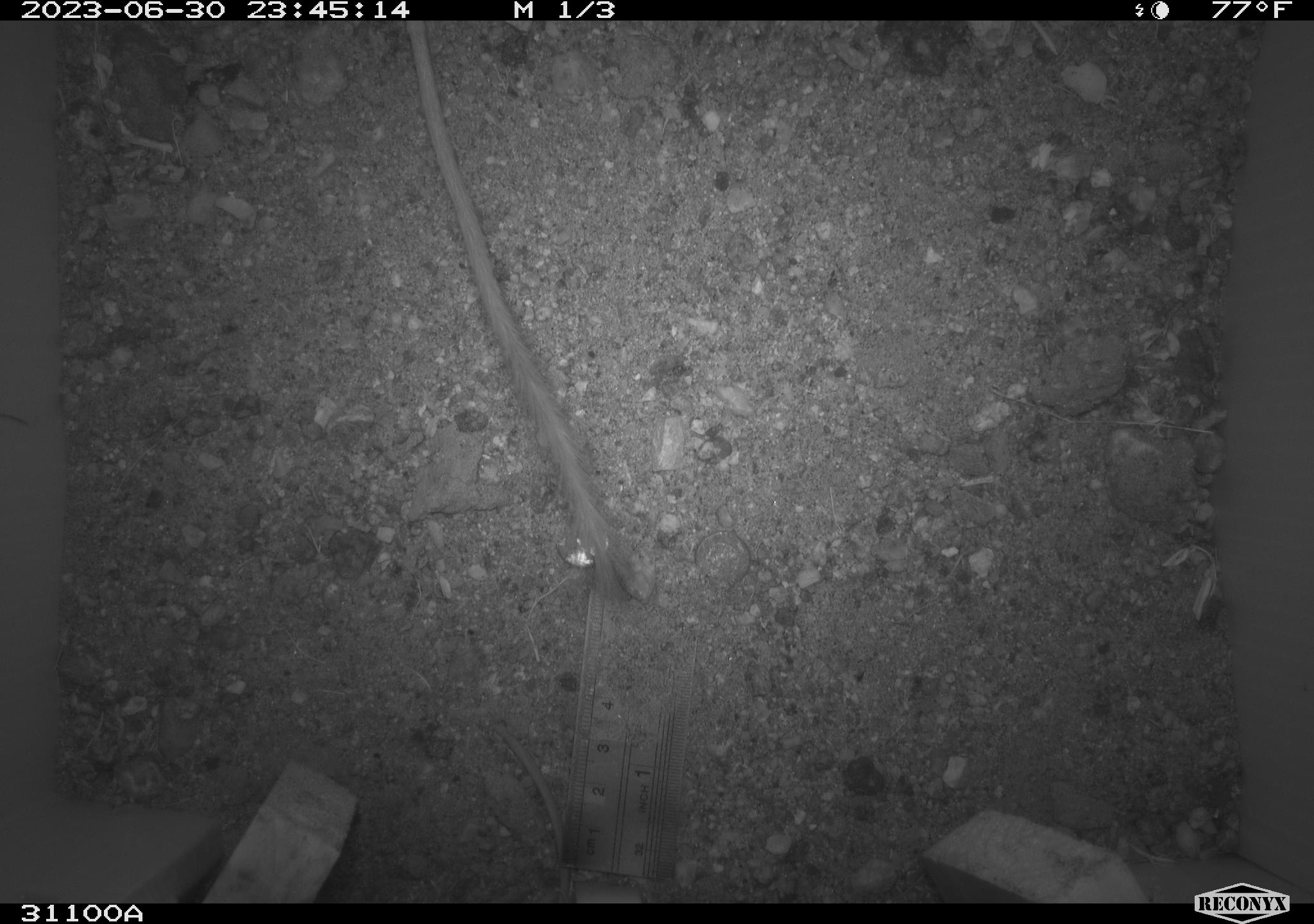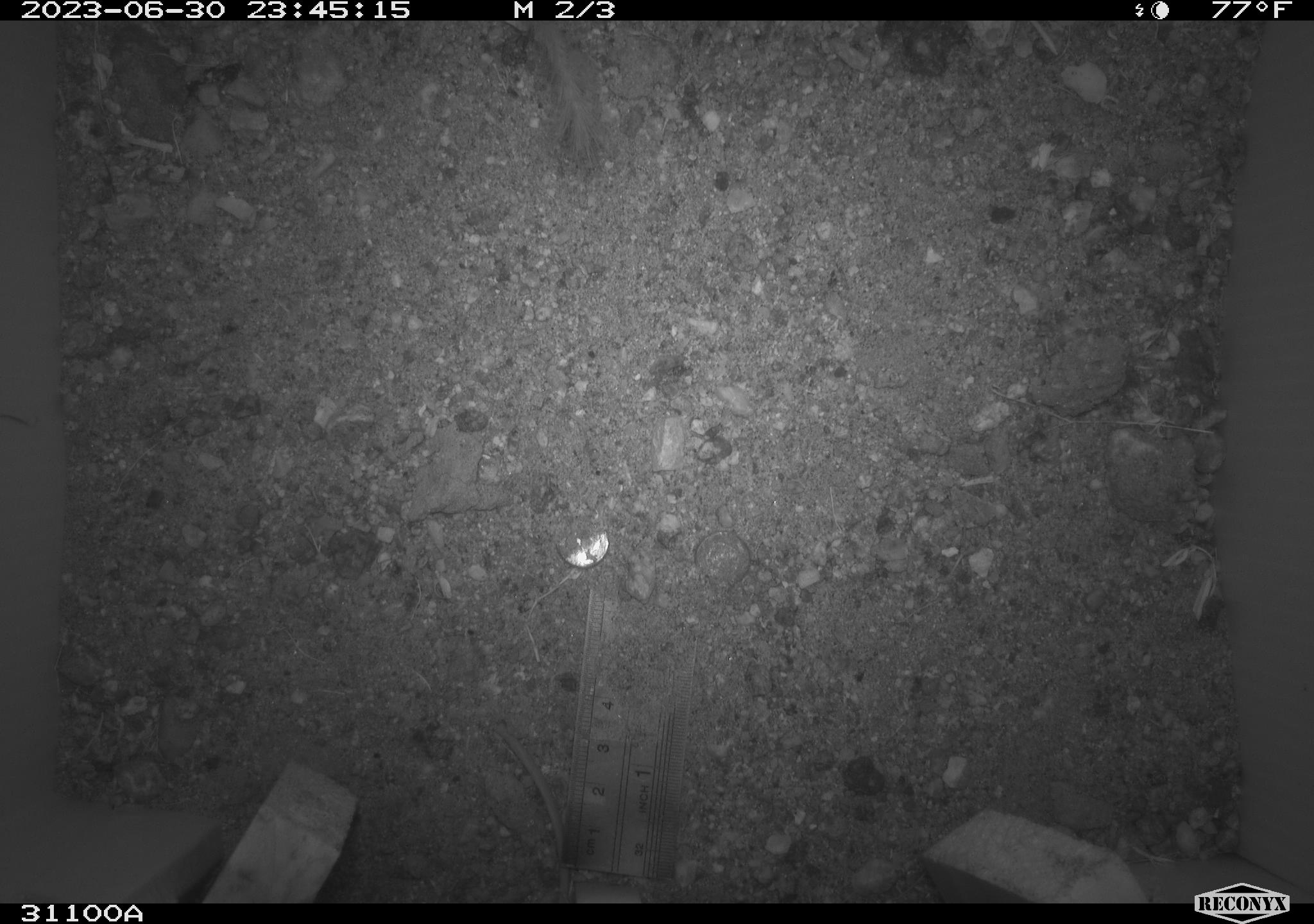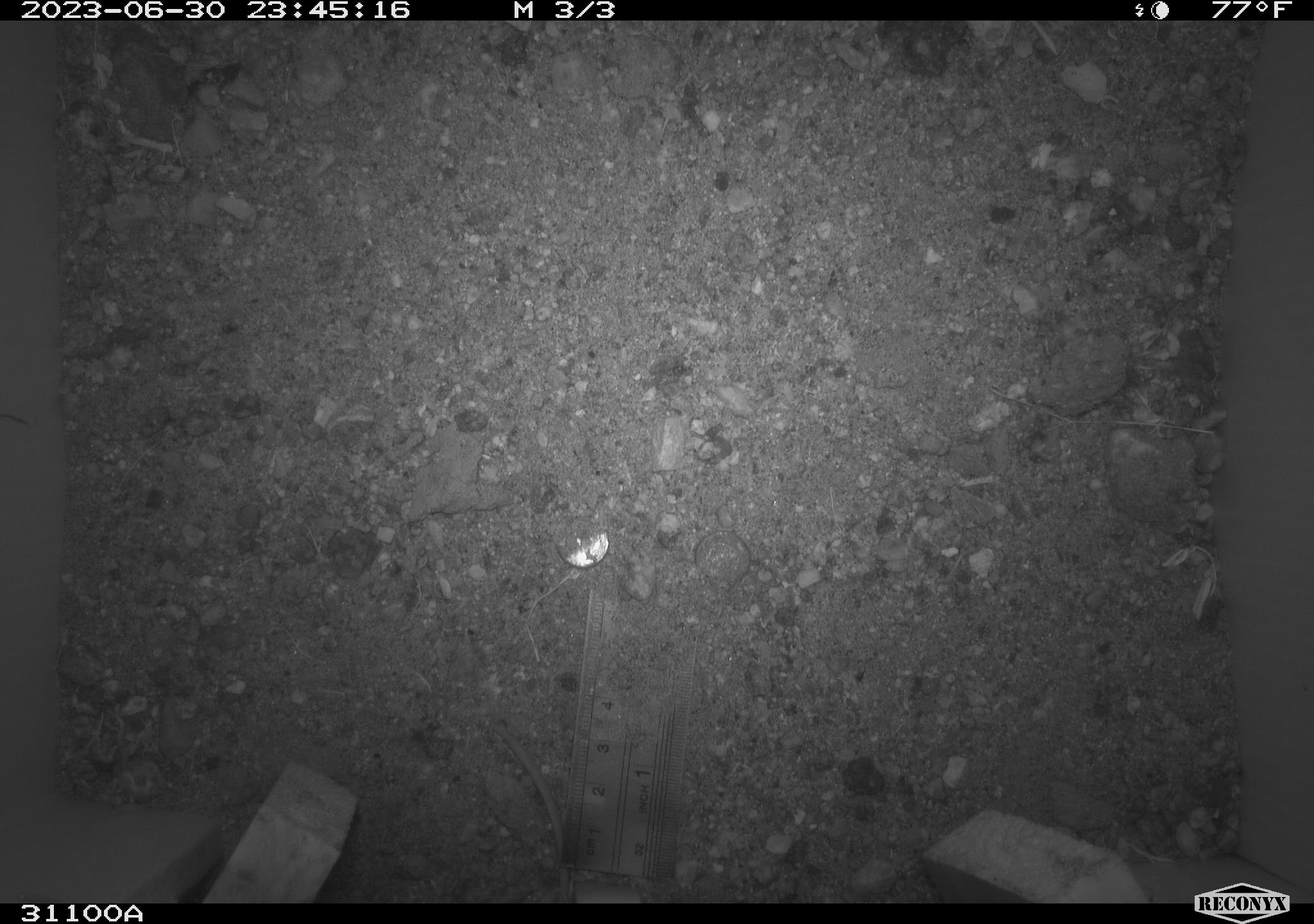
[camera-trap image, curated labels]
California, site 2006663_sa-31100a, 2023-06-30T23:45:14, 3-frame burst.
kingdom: Animalia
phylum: Chordata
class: Mammalia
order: Rodentia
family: Heteromyidae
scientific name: Heteromyidae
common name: kangaroo rats and pocket mice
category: heteromyidae family